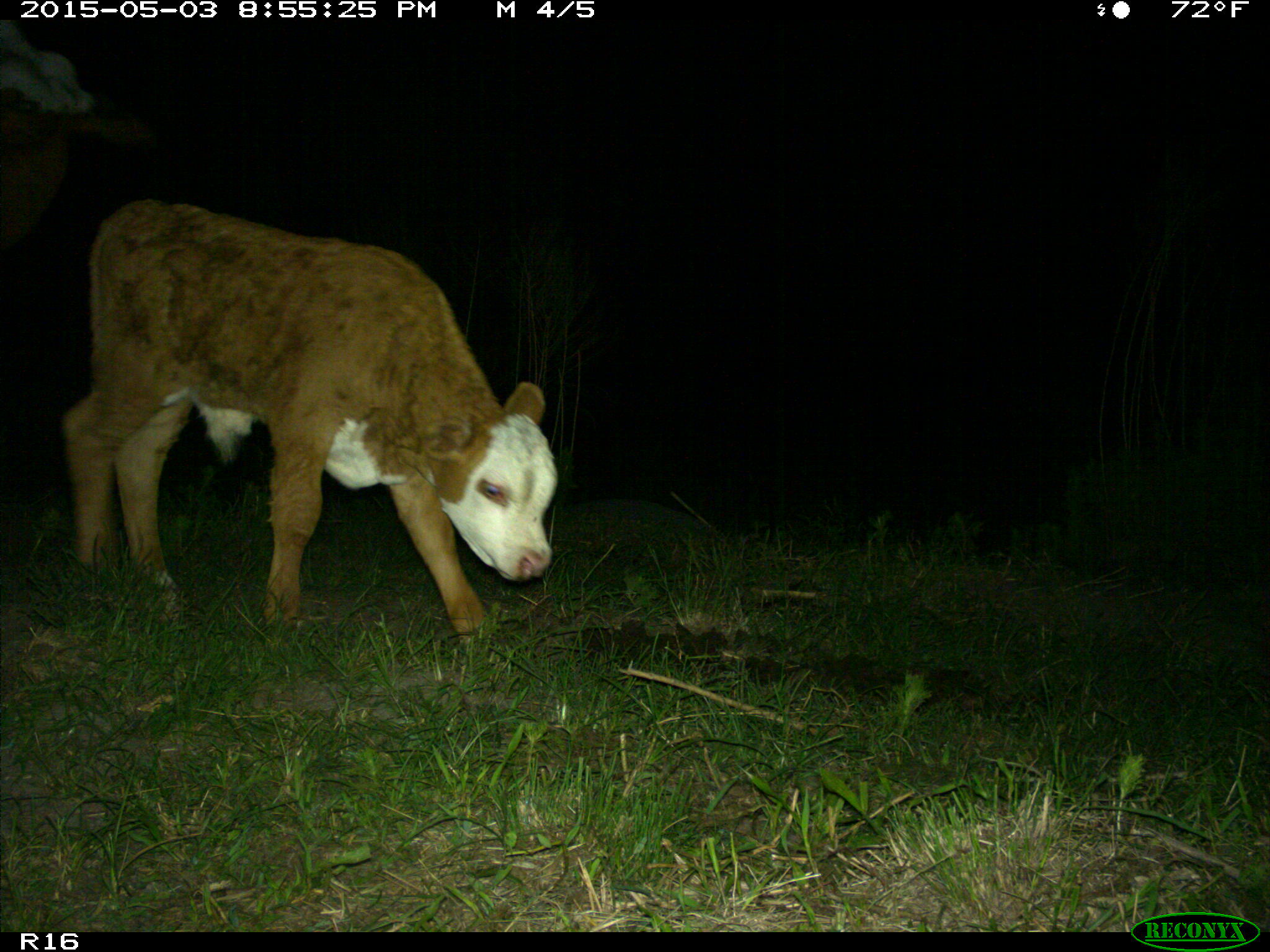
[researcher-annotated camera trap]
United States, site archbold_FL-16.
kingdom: Animalia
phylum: Chordata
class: Mammalia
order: Artiodactyla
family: Bovidae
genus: Bos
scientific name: Bos taurus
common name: domestic cow